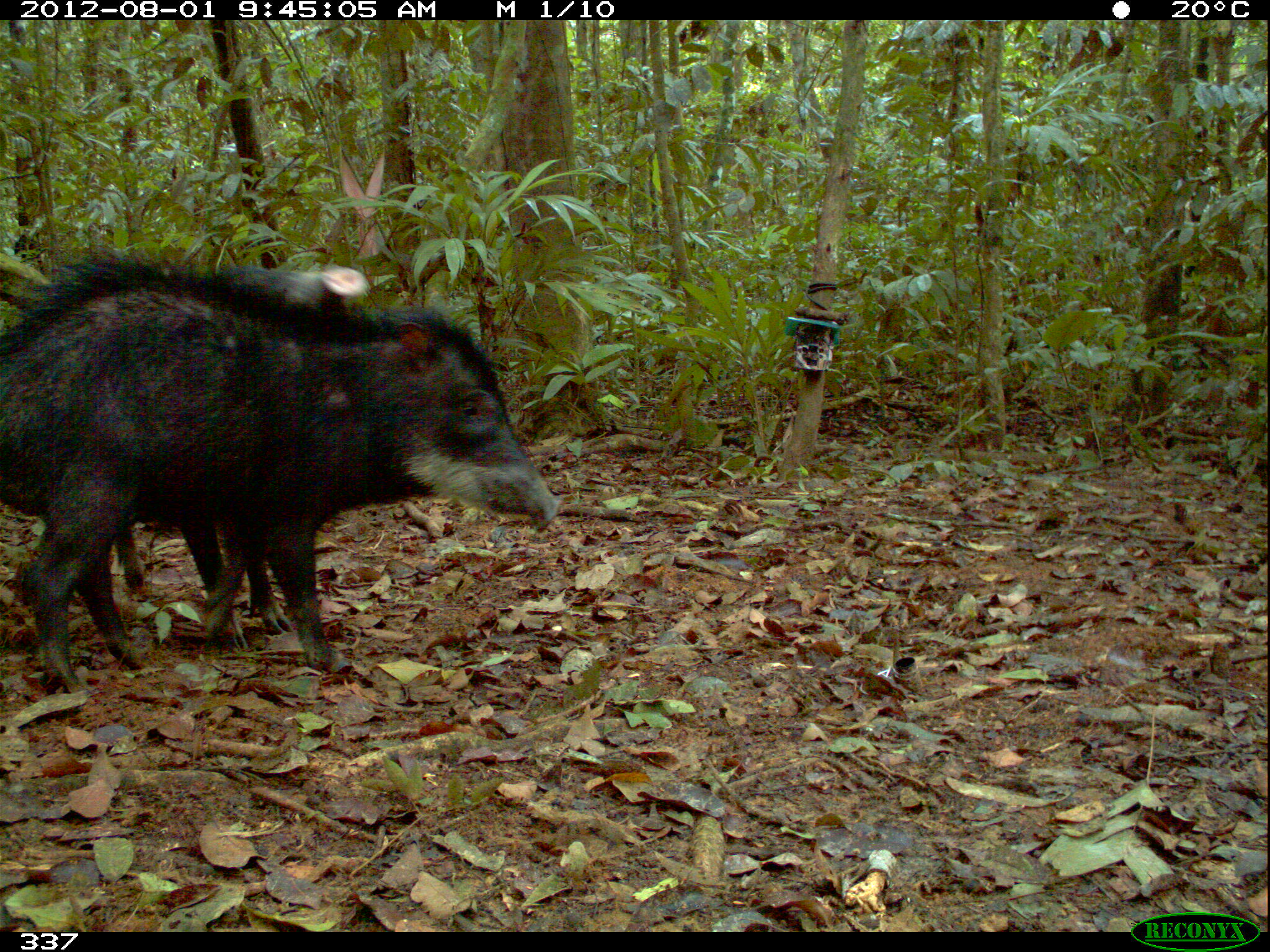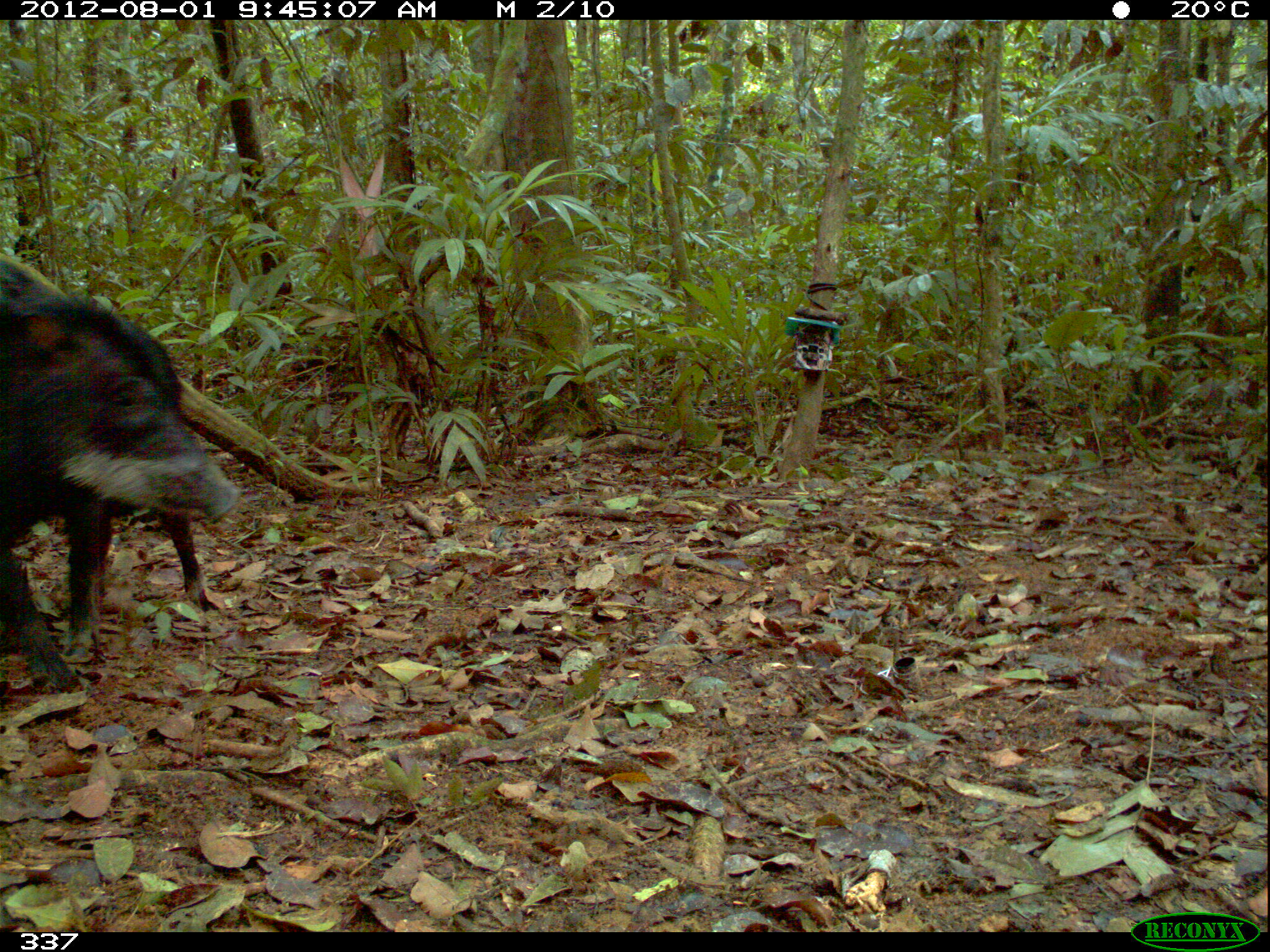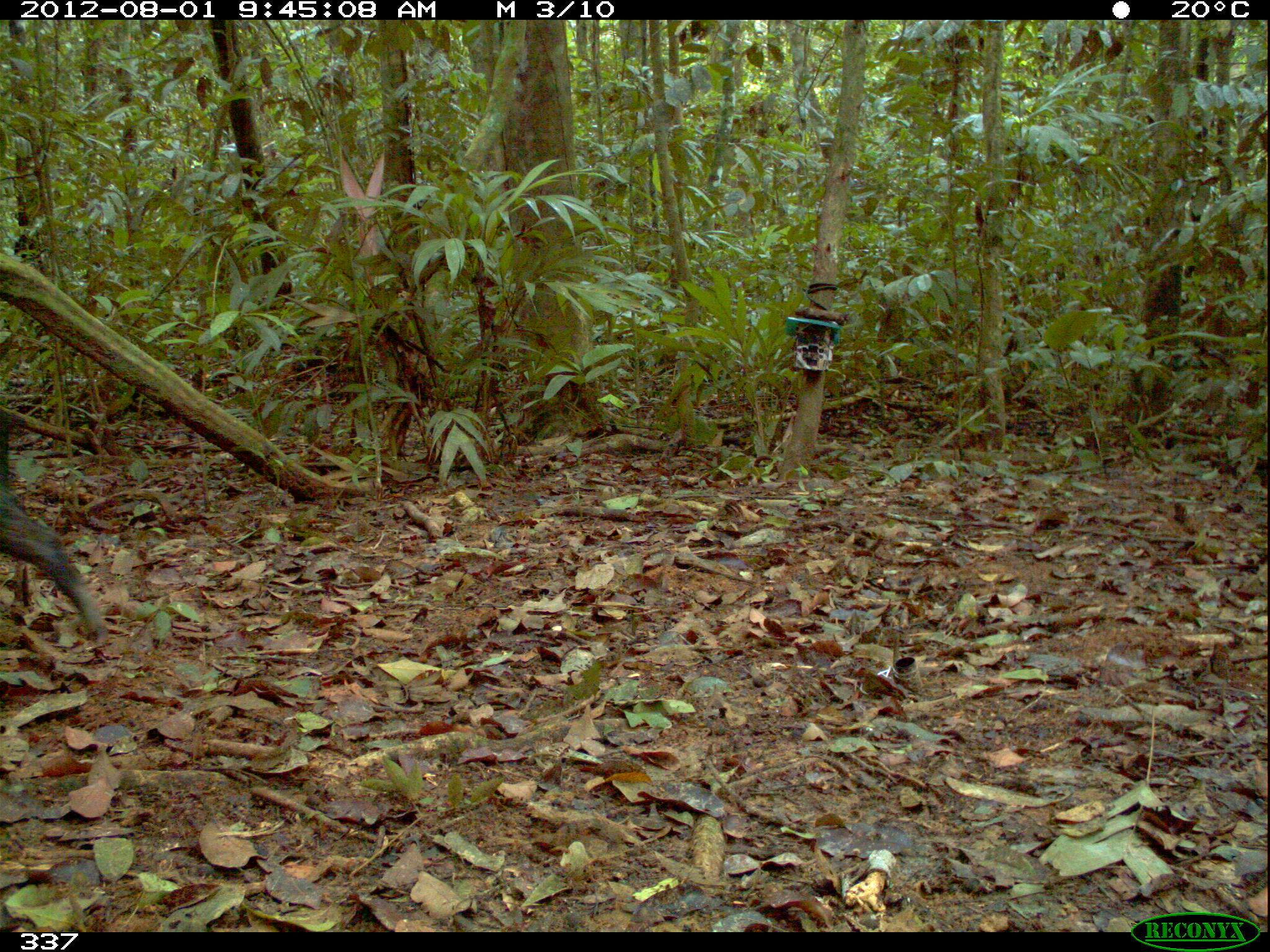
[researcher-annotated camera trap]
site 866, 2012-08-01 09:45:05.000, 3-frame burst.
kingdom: Animalia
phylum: Chordata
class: Mammalia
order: Artiodactyla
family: Tayassuidae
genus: Tayassu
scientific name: Tayassu pecari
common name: white-lipped peccary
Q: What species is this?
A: Tayassu pecari (white-lipped peccary).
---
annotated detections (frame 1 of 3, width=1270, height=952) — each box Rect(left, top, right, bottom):
tayassu pecari: Rect(2, 250, 560, 701); Rect(1, 254, 375, 654); Rect(513, 247, 516, 259)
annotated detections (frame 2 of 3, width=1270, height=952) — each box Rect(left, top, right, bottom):
tayassu pecari: Rect(0, 287, 242, 692); Rect(0, 254, 231, 620)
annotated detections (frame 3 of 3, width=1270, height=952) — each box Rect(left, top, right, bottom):
tayassu pecari: Rect(0, 403, 118, 668)